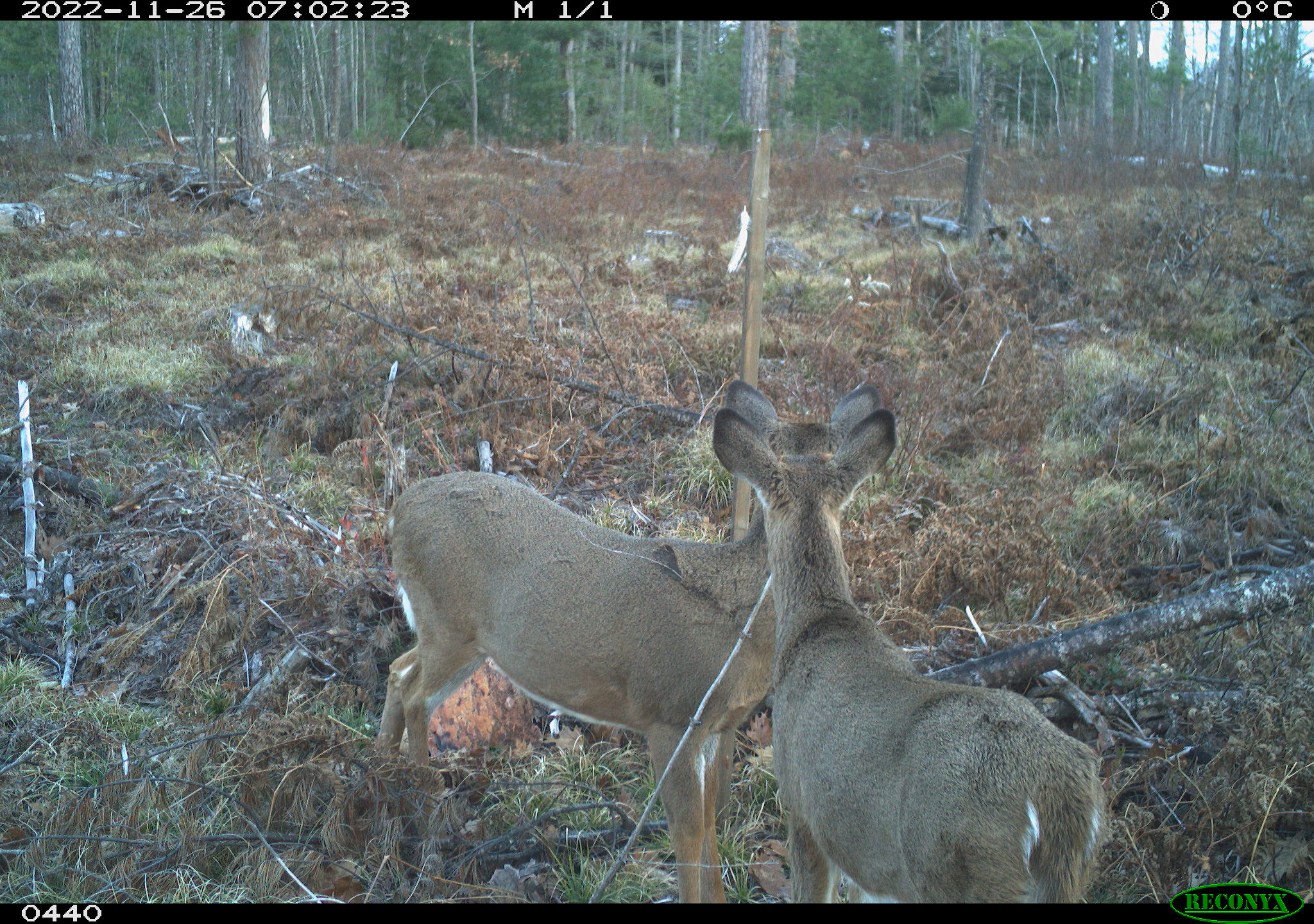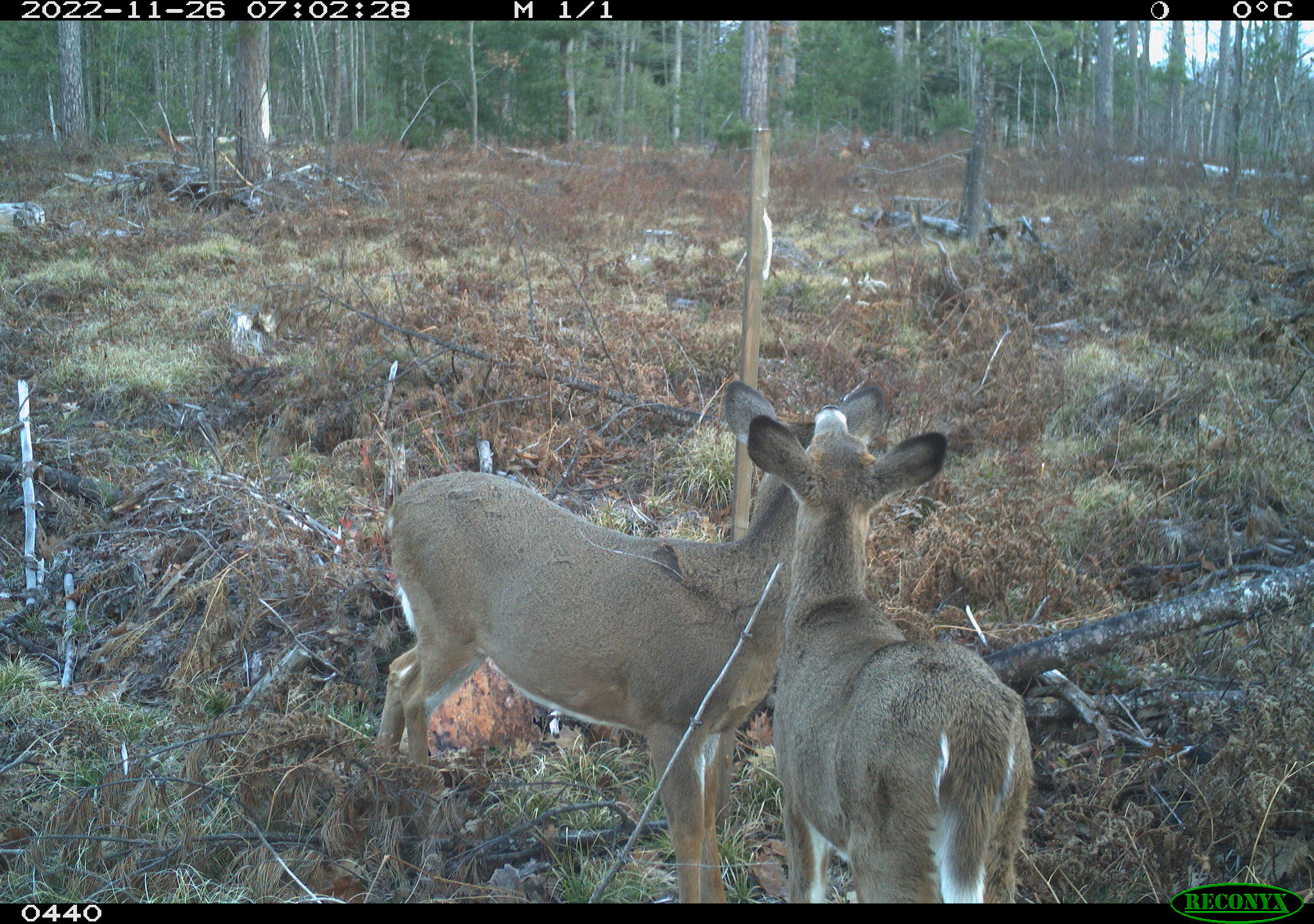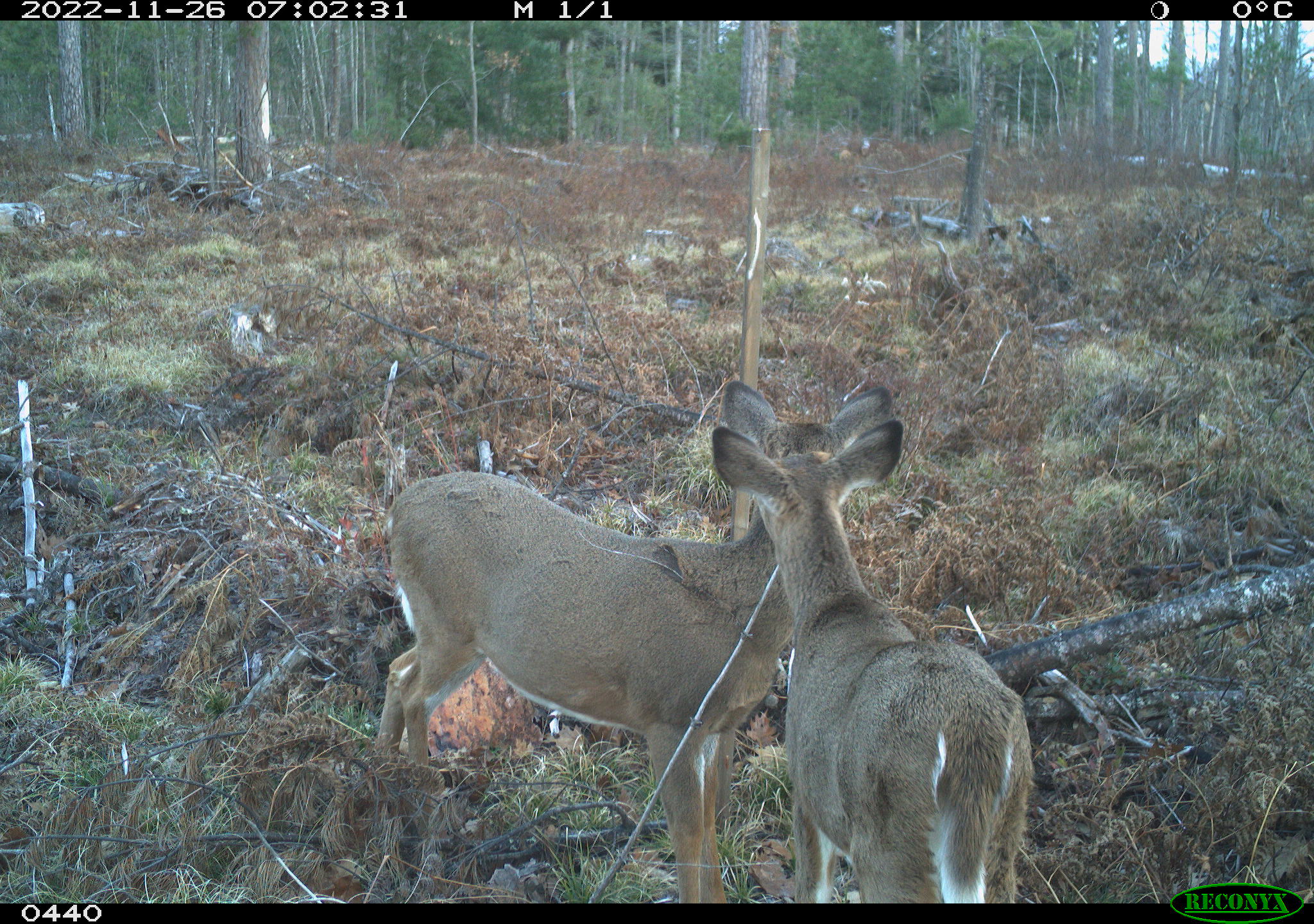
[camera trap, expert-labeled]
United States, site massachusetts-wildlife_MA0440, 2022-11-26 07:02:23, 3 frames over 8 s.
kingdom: Animalia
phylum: Chordata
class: Mammalia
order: Artiodactyla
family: Cervidae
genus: Odocoileus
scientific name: Odocoileus virginianus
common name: white-tailed deer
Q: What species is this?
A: White-tailed deer (Odocoileus virginianus).